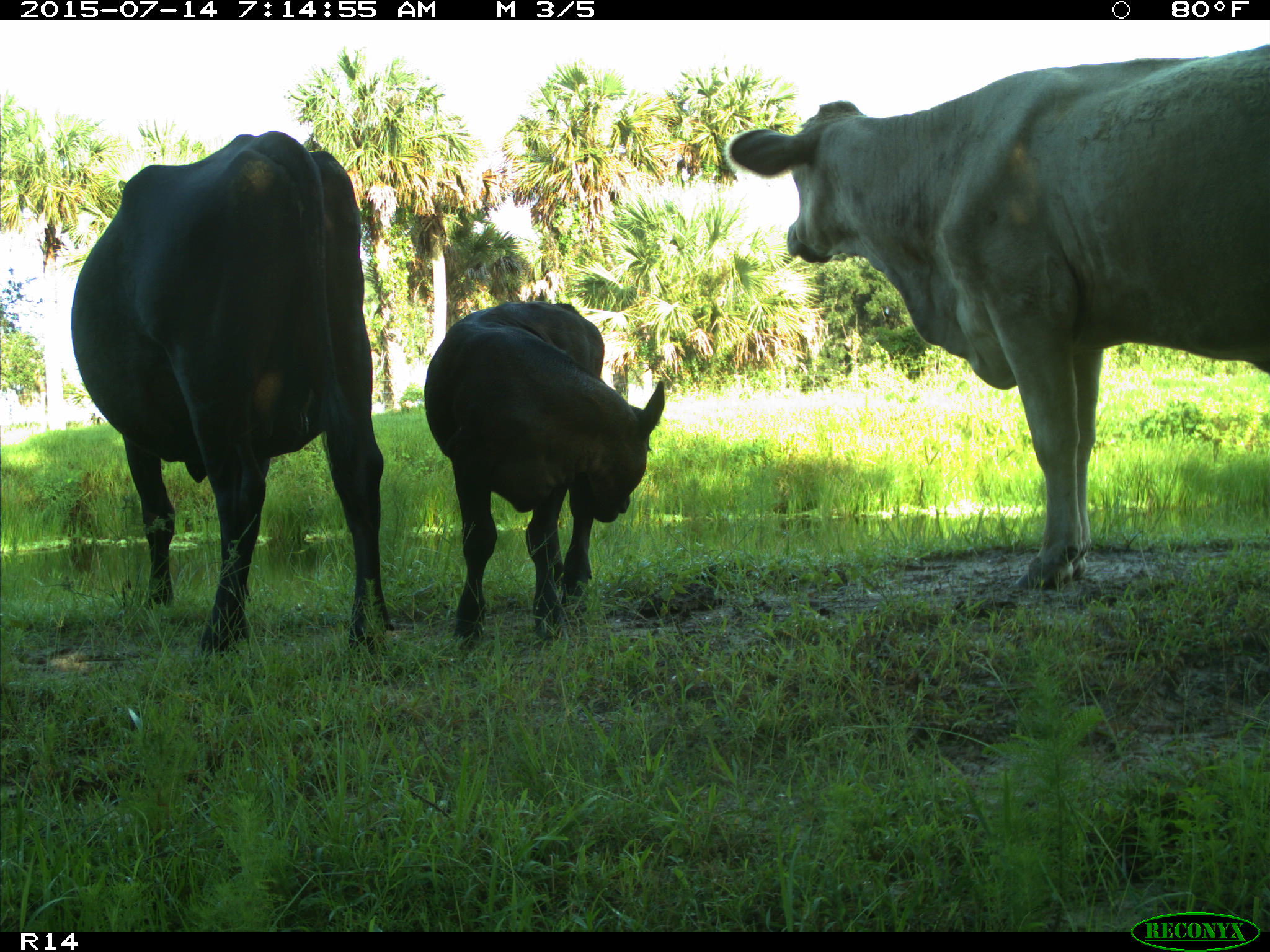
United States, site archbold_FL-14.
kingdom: Animalia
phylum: Chordata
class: Mammalia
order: Artiodactyla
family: Bovidae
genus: Bos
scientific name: Bos taurus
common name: domestic cow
Bos taurus (domestic cow).